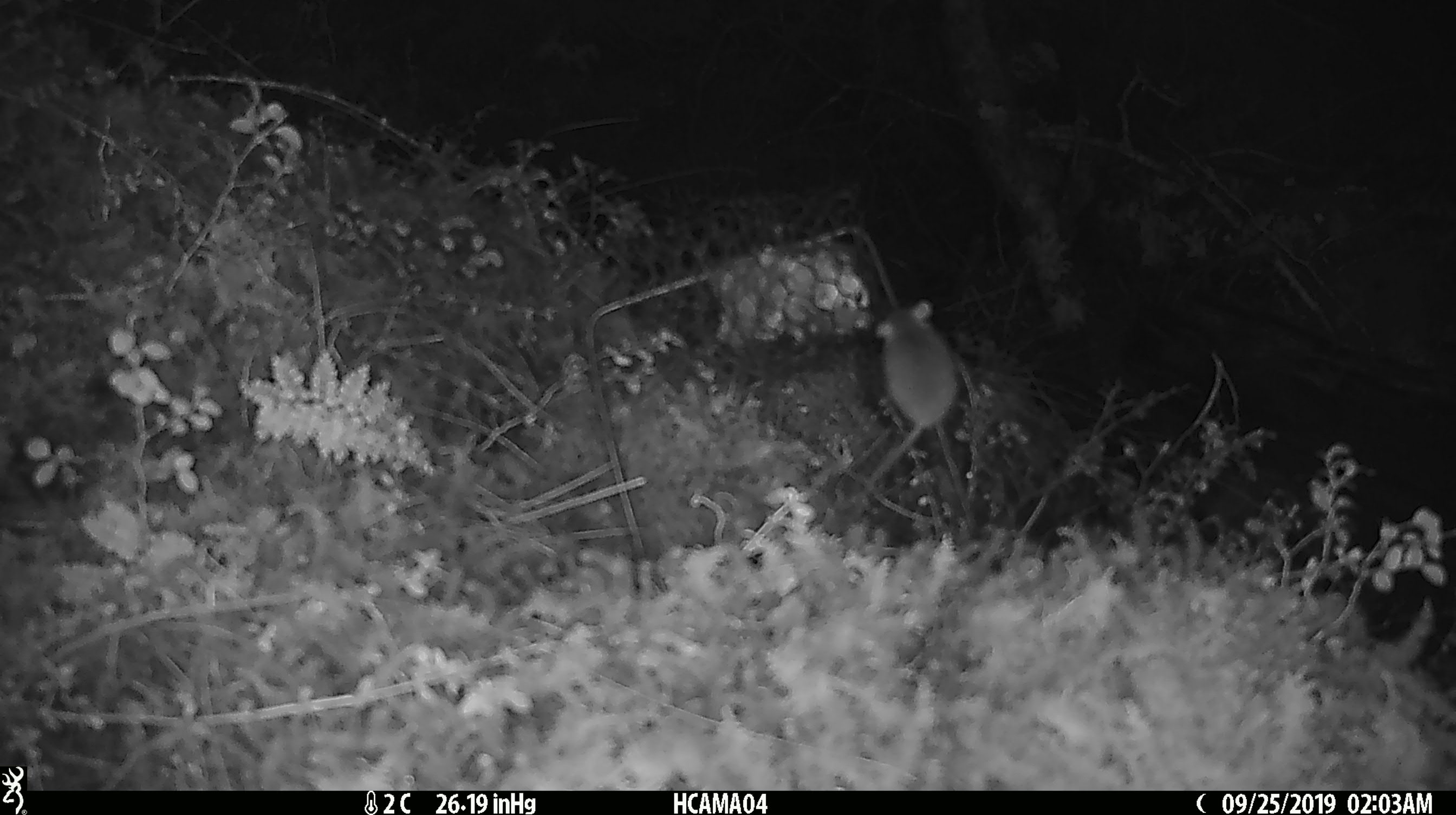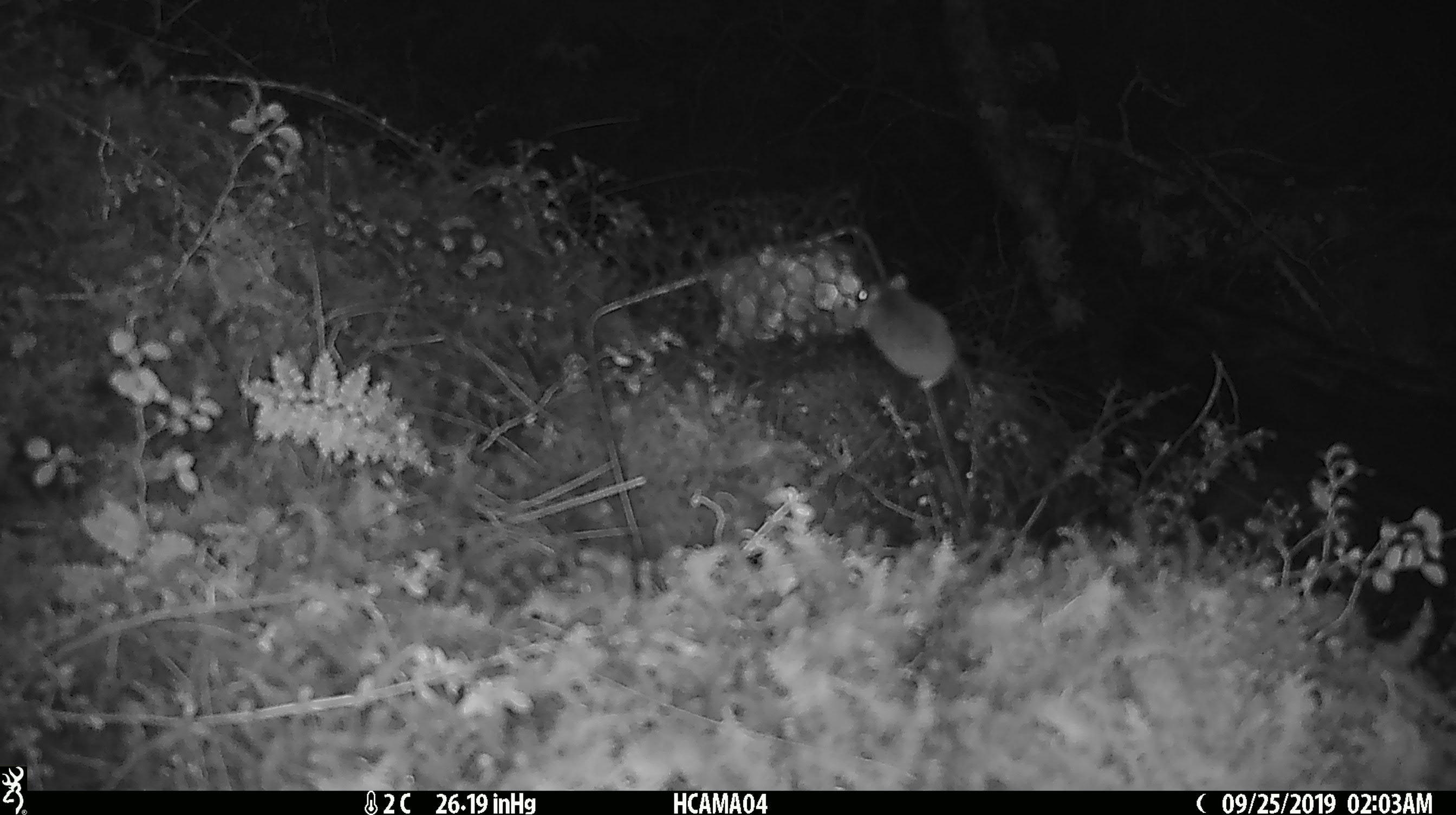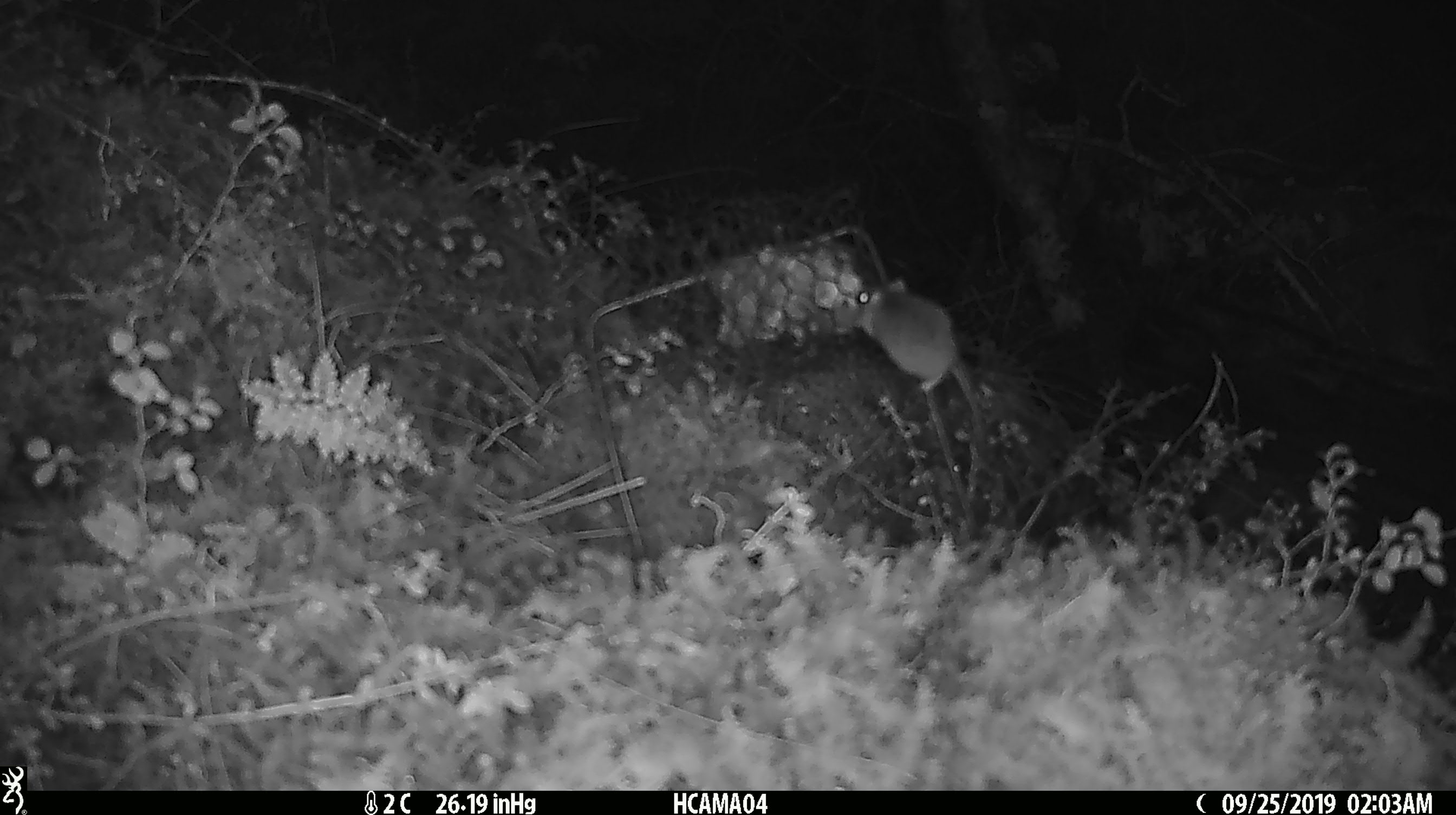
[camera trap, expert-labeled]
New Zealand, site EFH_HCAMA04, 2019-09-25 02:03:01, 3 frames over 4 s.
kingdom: Animalia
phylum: Chordata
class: Mammalia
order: Rodentia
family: Muridae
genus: Mus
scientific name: Mus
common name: mouse